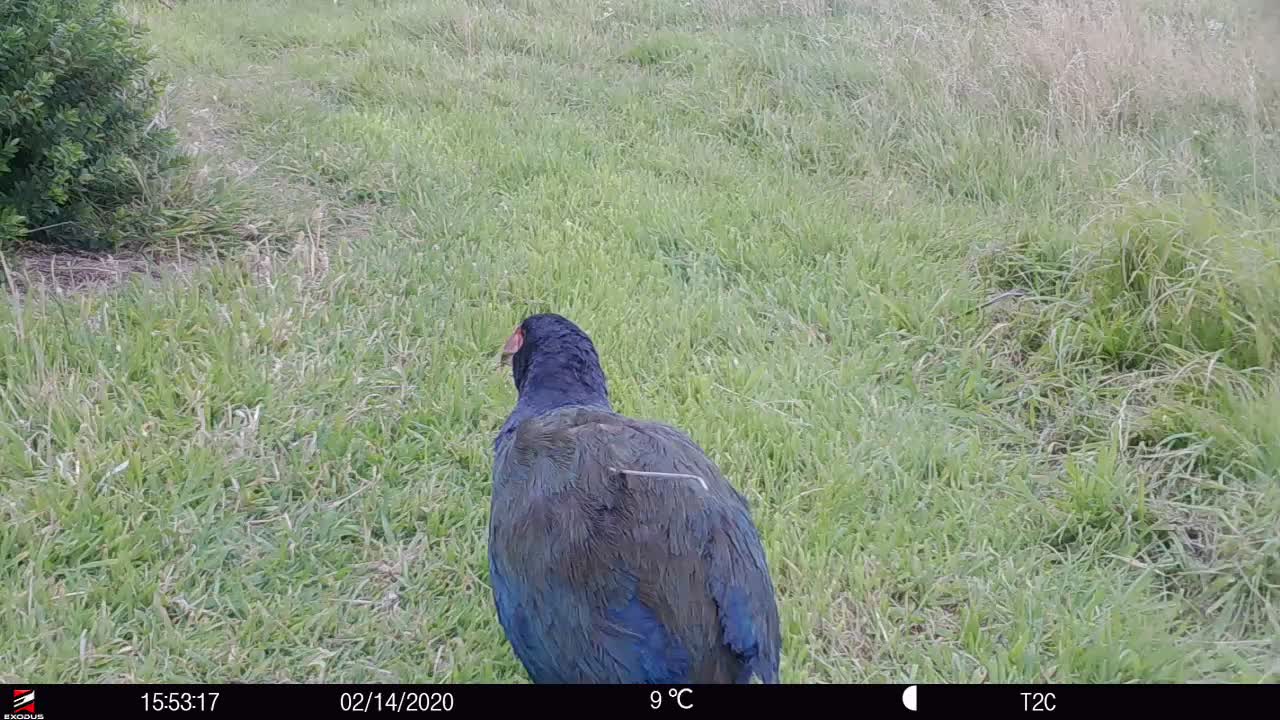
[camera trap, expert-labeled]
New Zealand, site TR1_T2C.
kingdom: Animalia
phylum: Chordata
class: Aves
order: Gruiformes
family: Rallidae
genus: Porphyrio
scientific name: Porphyrio mantelli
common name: takahe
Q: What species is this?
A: Takahe (Porphyrio mantelli).